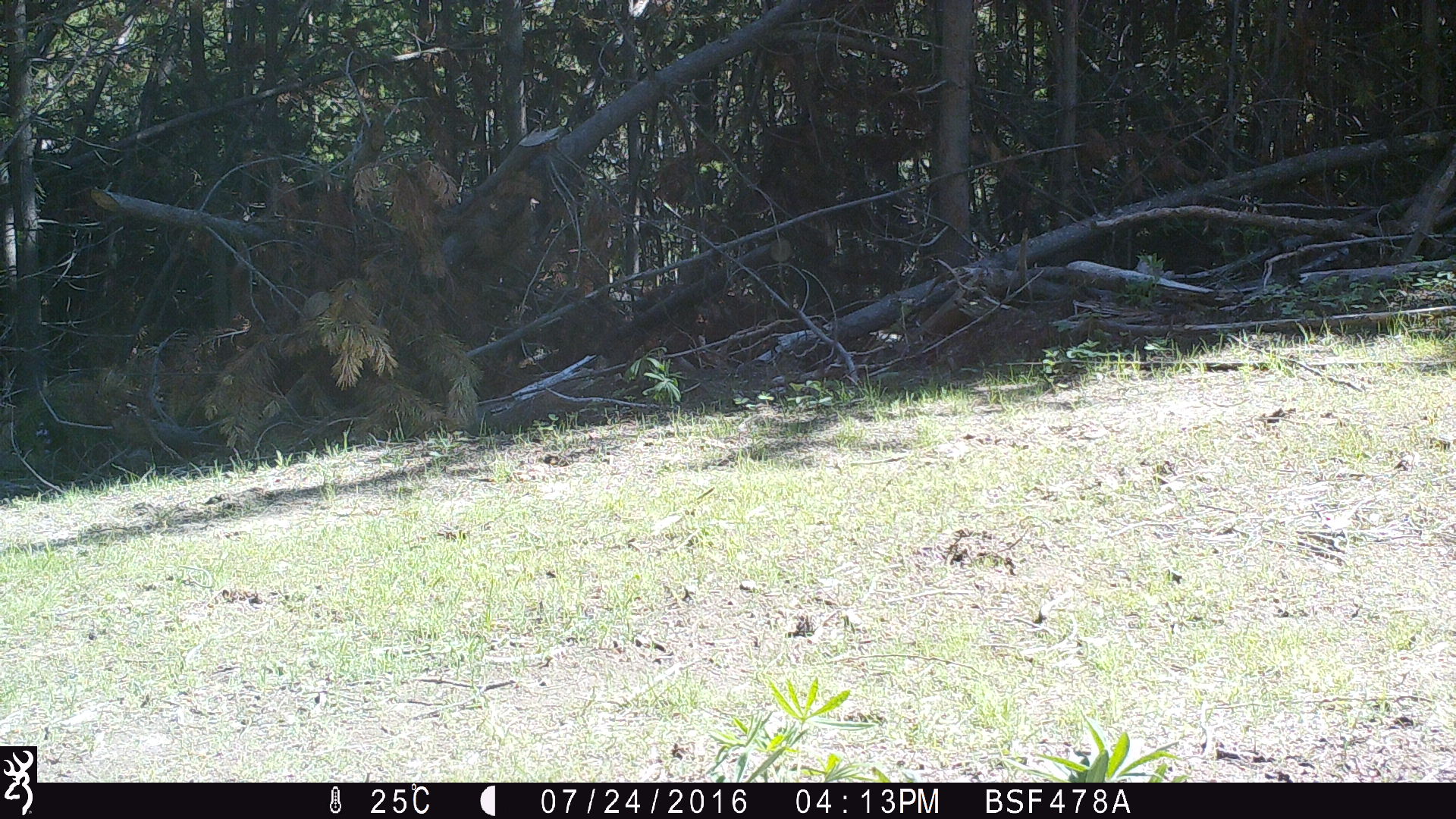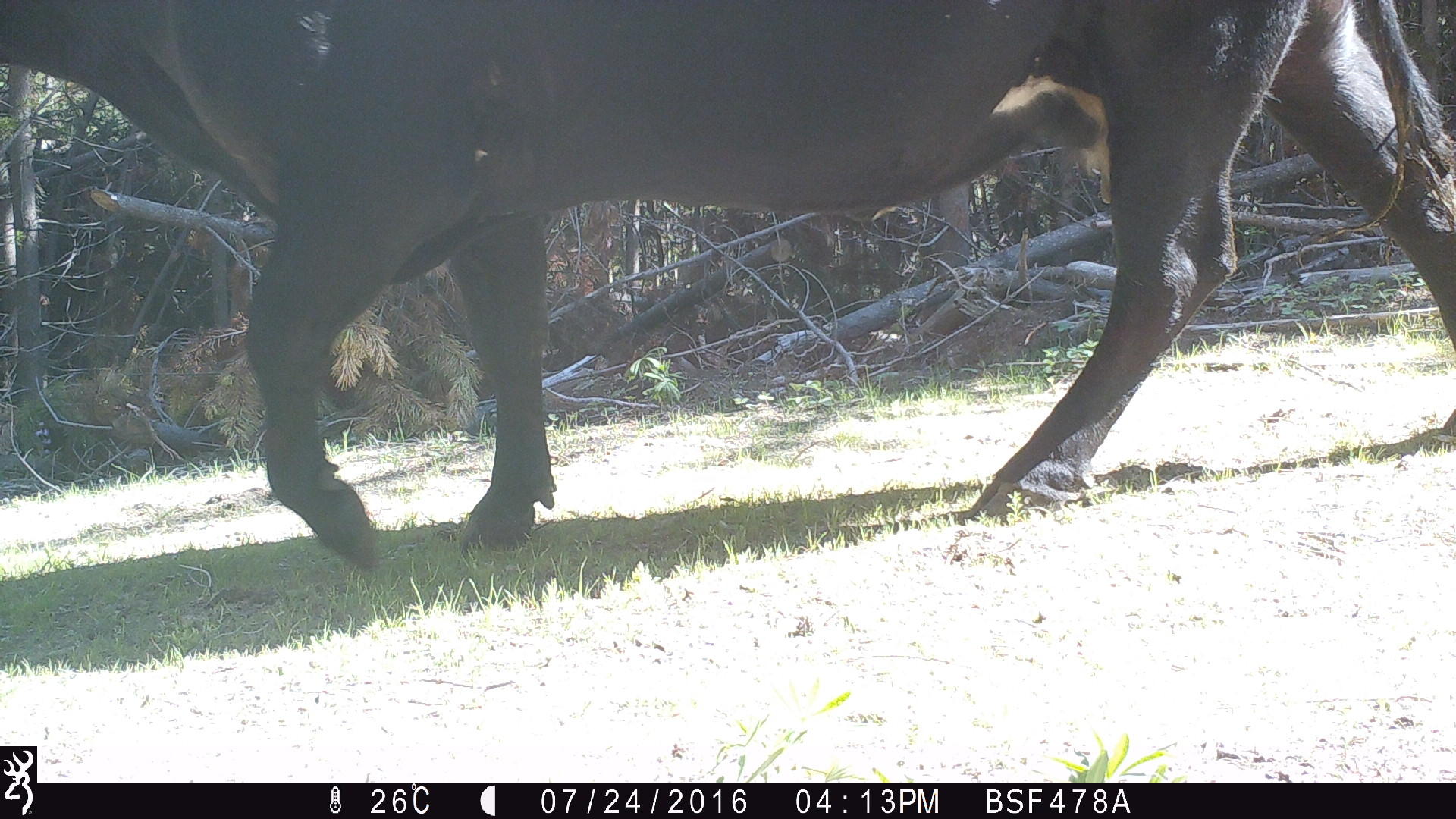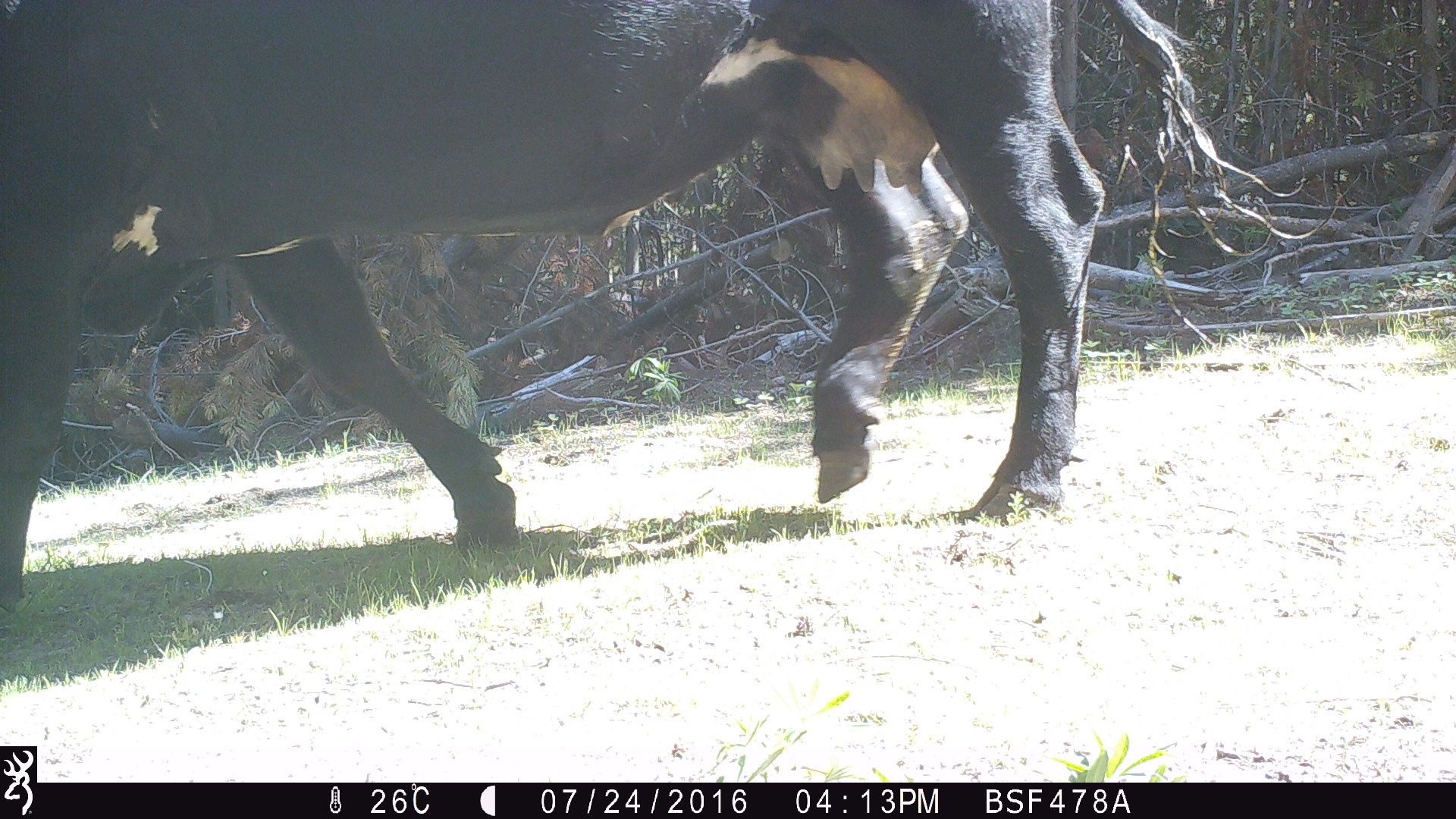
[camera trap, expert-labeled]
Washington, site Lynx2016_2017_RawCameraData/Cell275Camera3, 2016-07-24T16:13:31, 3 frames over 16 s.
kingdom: Animalia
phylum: Chordata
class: Mammalia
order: Artiodactyla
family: Bovidae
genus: Bos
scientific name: Bos taurus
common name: domestic cattle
Domestic cattle (Bos taurus). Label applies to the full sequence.